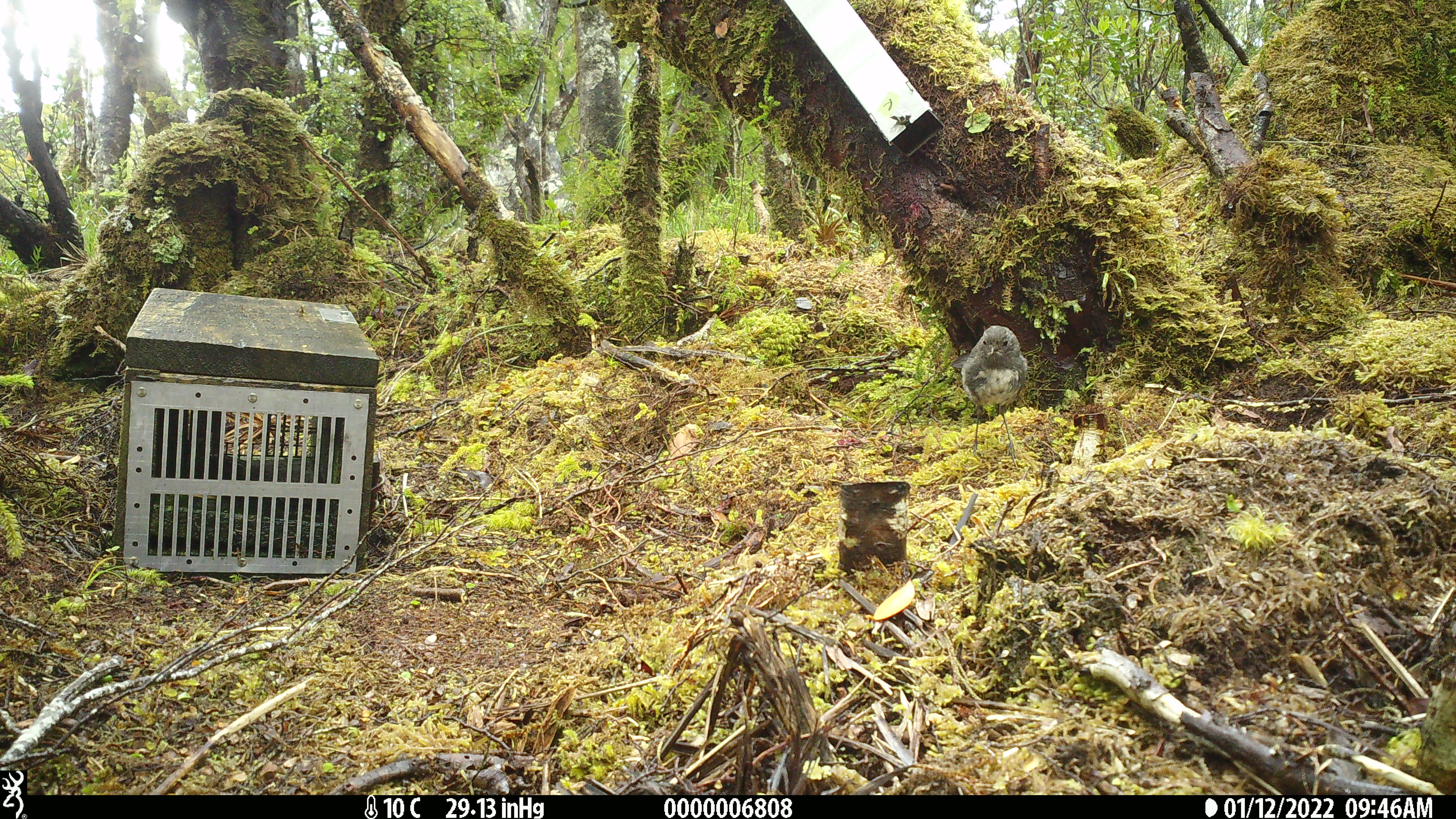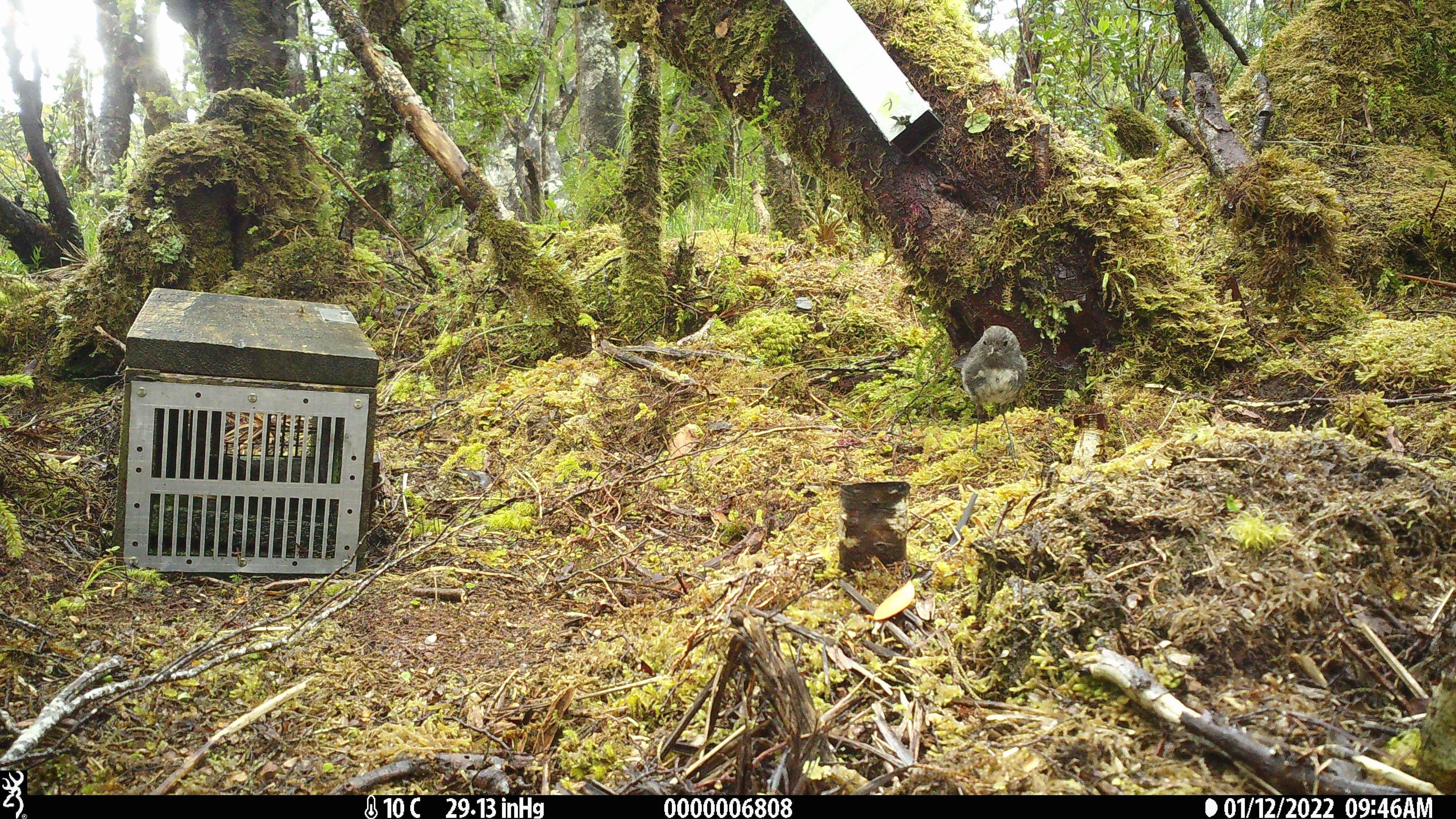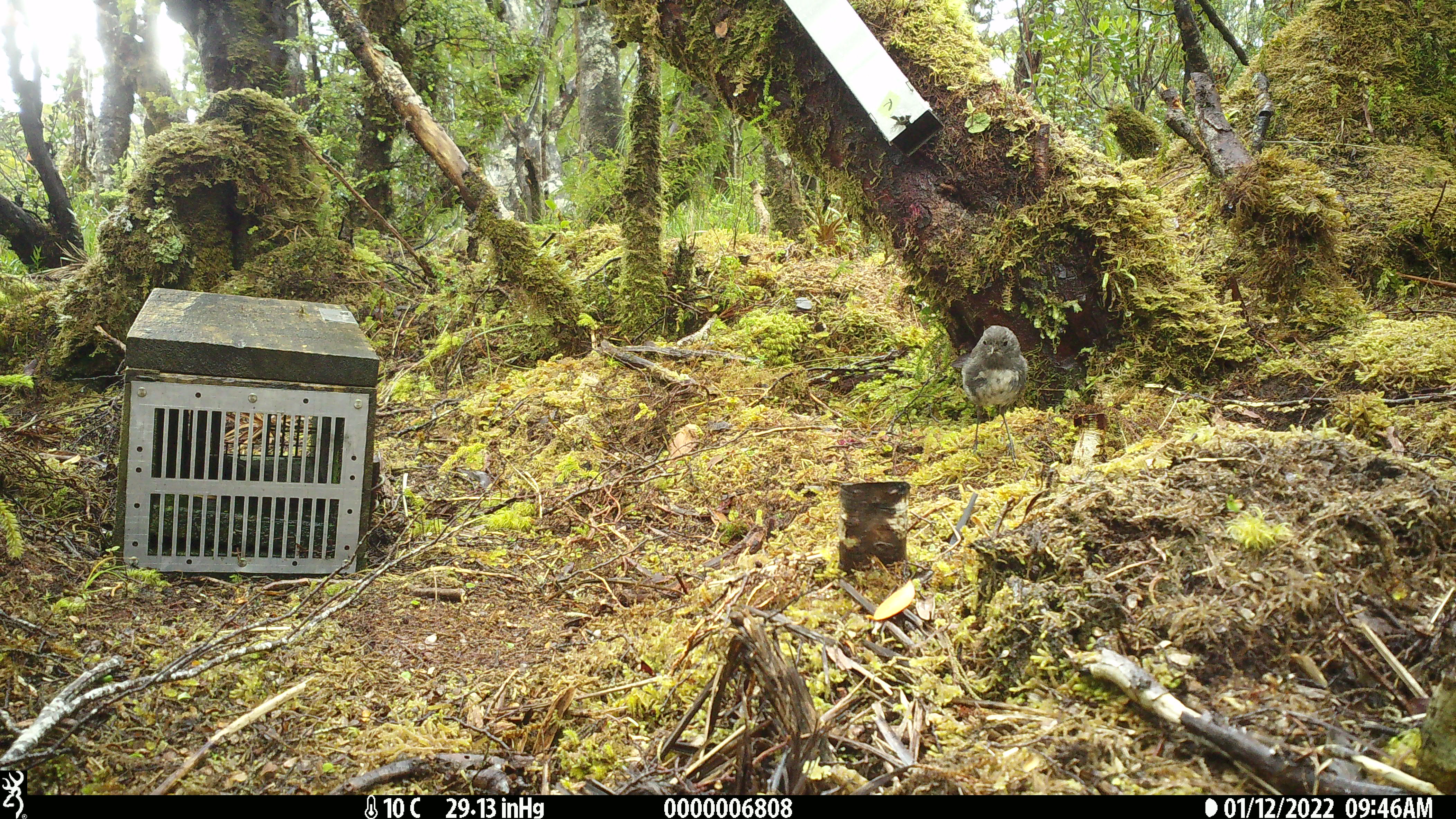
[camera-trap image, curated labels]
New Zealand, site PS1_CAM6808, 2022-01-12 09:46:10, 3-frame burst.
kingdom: Animalia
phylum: Chordata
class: Aves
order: Passeriformes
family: Petroicidae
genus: Petroica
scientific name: Petroica australis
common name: new zealand robin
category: robin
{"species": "robin (new zealand robin) (Petroica australis)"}